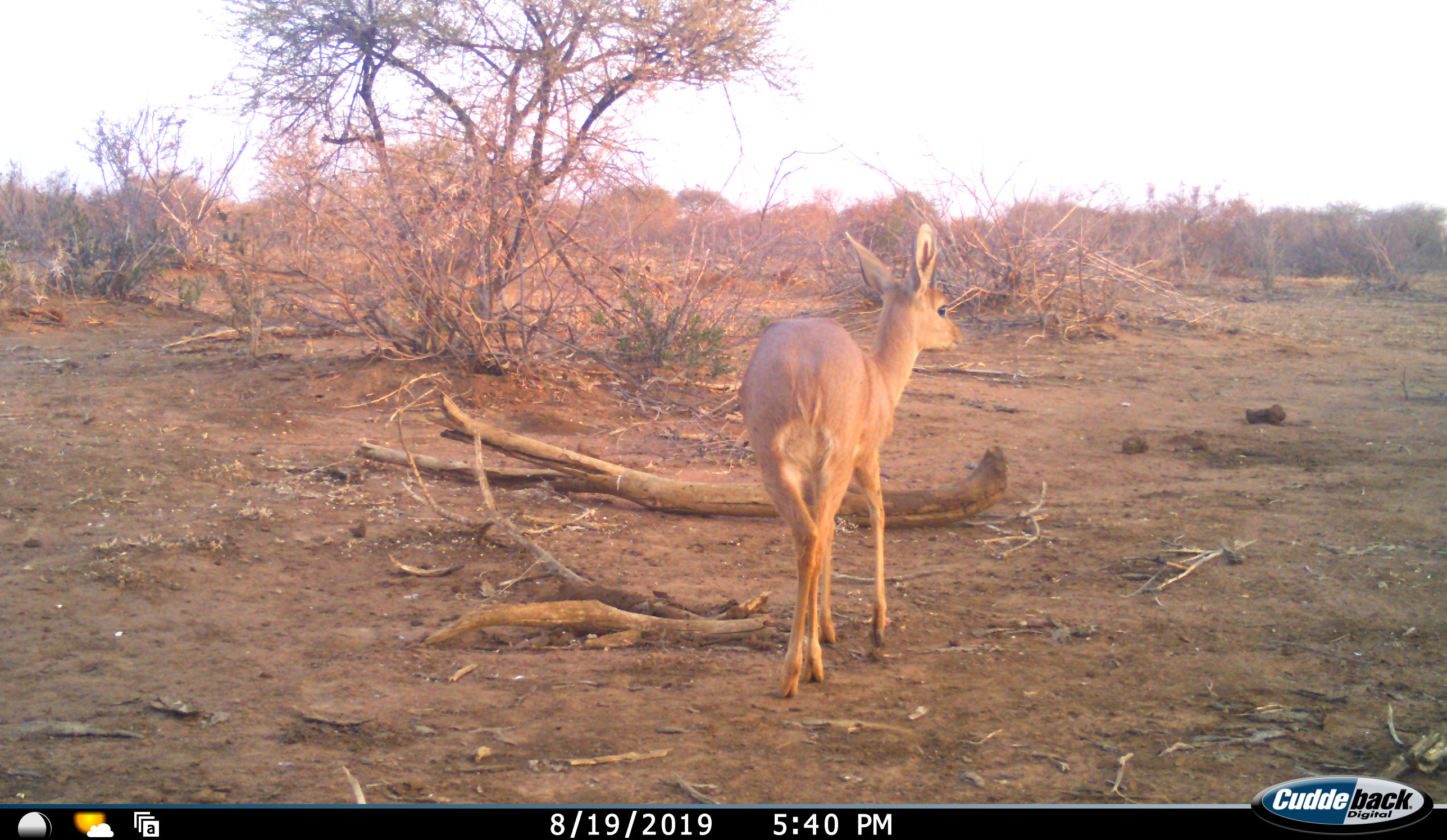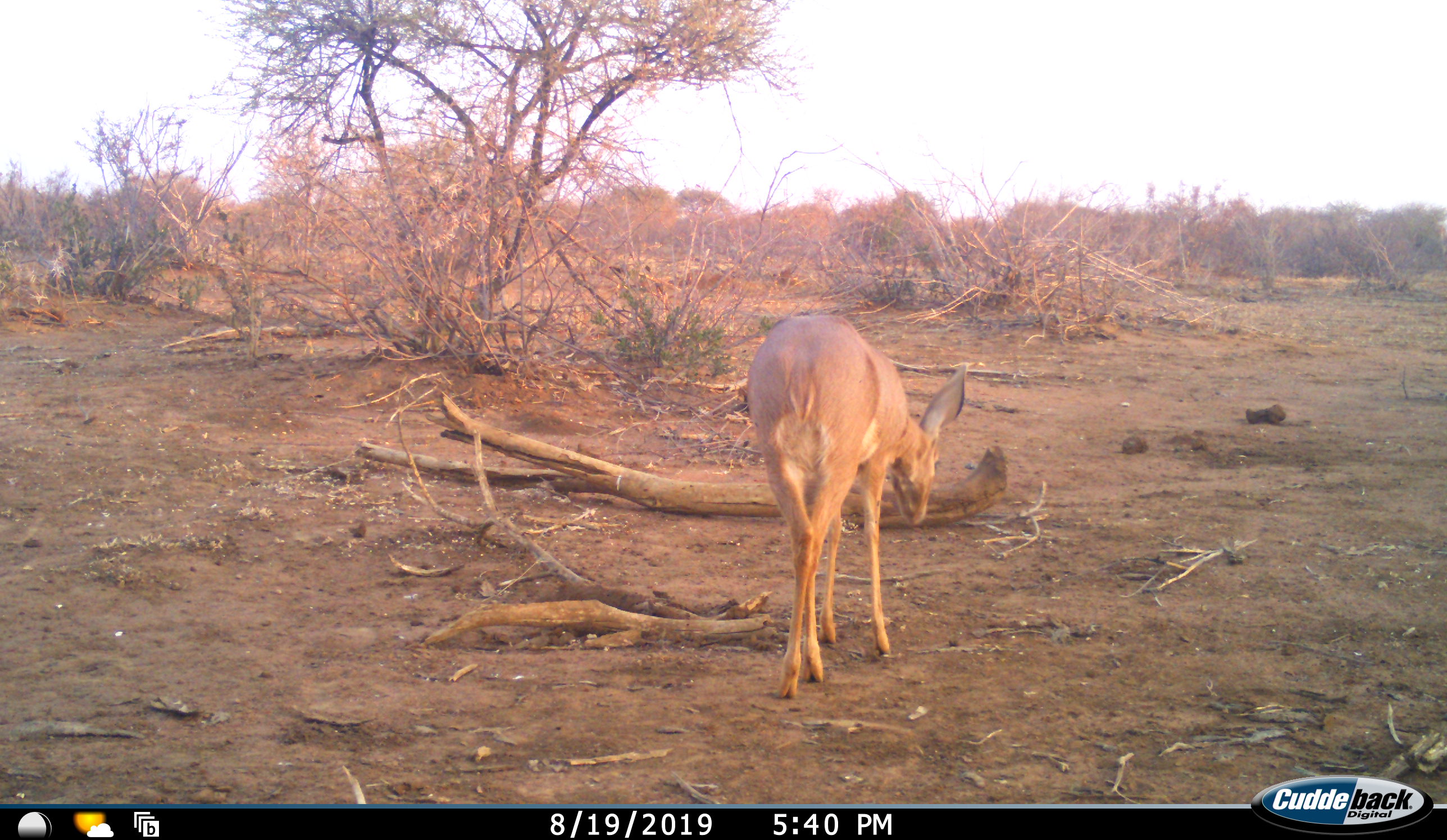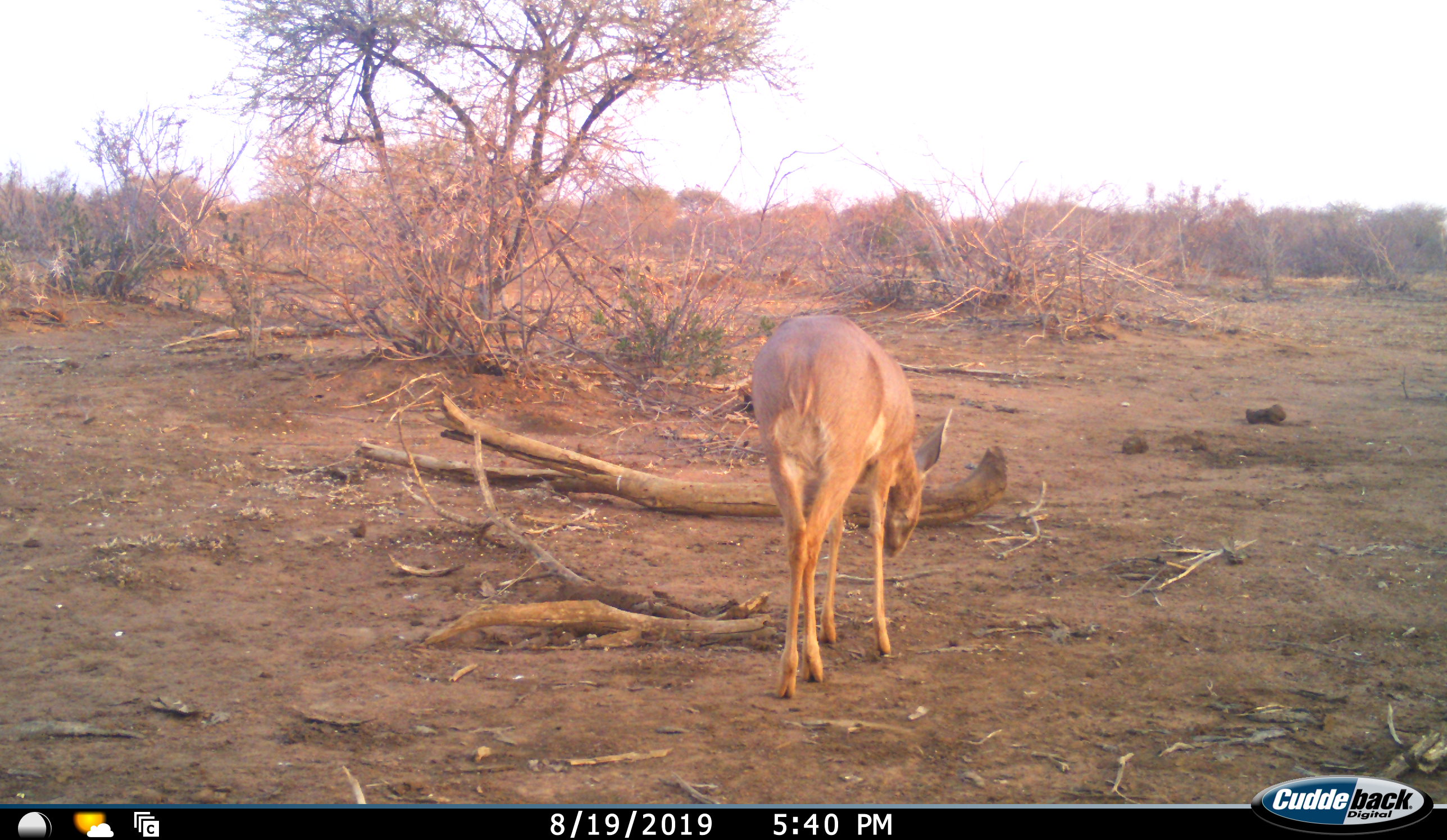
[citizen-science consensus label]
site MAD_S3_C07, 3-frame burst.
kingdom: Animalia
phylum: Chordata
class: Mammalia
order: Artiodactyla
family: Bovidae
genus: Raphicerus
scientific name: Raphicerus campestris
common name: steenbok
Steenbok (Raphicerus campestris), count 1. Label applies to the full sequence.